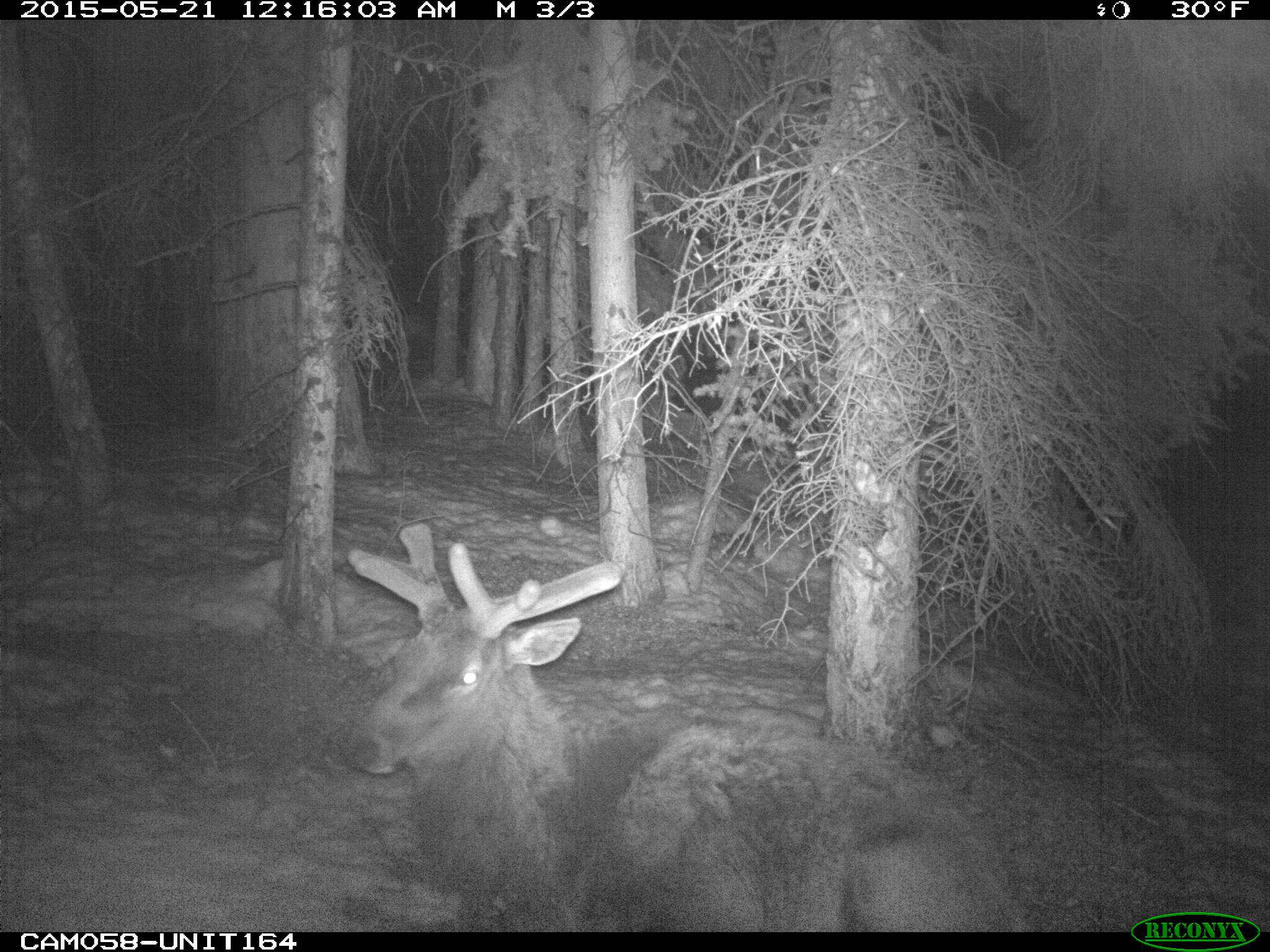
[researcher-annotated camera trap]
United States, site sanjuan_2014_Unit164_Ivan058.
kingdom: Animalia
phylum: Chordata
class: Mammalia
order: Artiodactyla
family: Cervidae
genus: Cervus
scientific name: Cervus elaphus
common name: red deer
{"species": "Cervus elaphus (red deer)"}